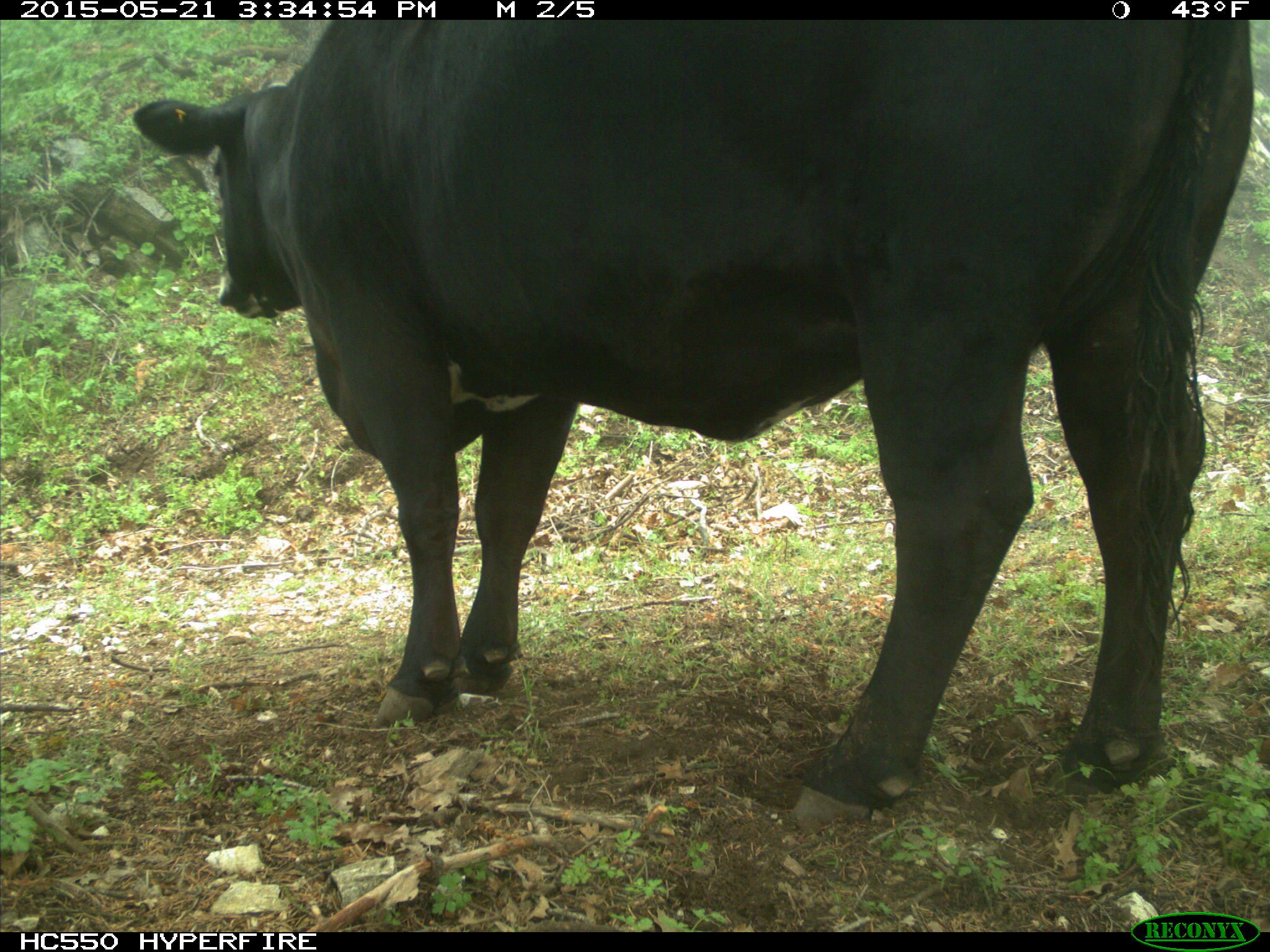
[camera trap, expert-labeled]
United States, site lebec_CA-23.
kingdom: Animalia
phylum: Chordata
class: Mammalia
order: Artiodactyla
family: Bovidae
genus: Bos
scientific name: Bos taurus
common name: domestic cow